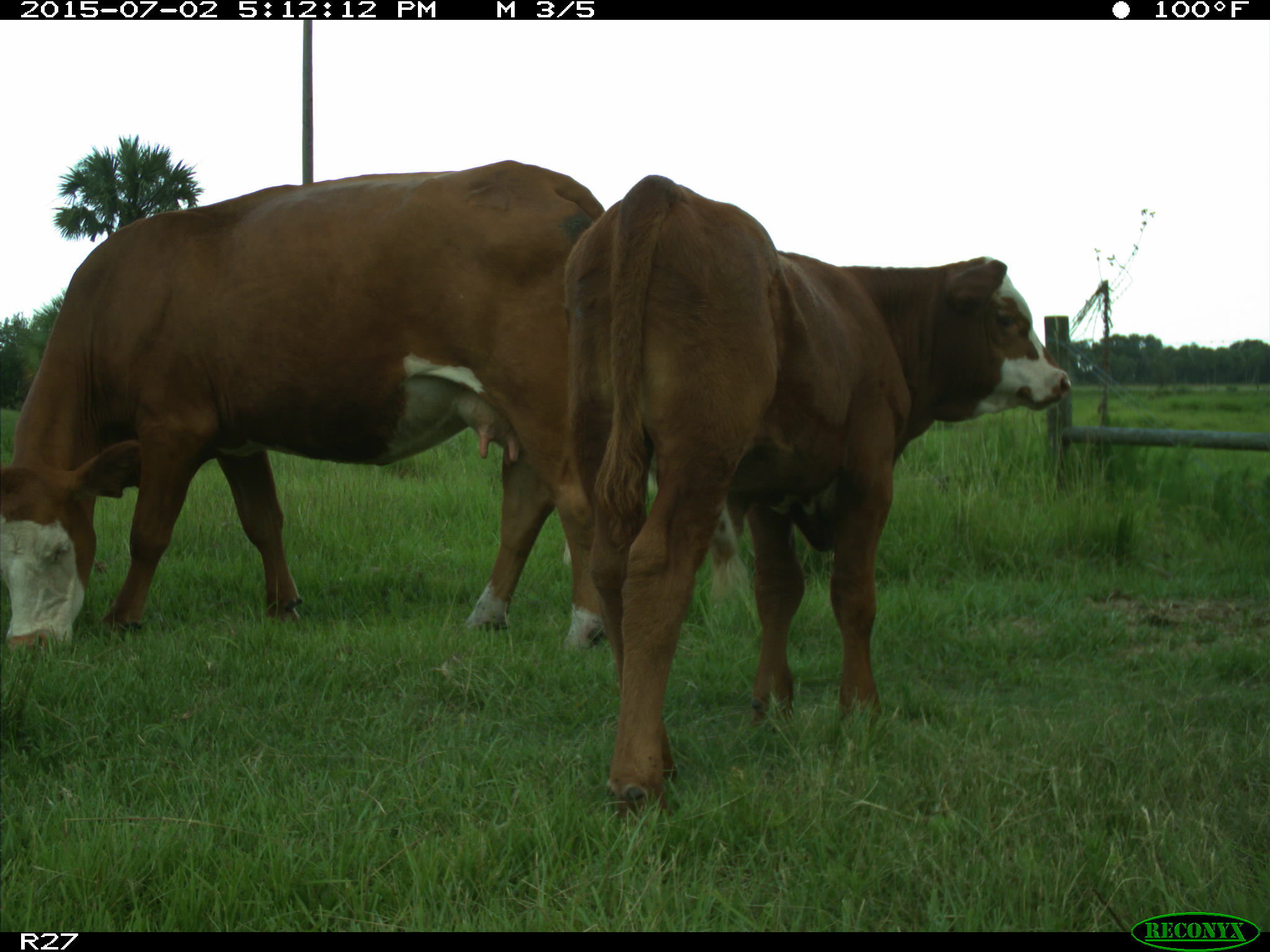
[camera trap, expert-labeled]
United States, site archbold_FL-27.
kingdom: Animalia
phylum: Chordata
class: Mammalia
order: Artiodactyla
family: Bovidae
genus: Bos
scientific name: Bos taurus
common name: domestic cow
Bos taurus (domestic cow).